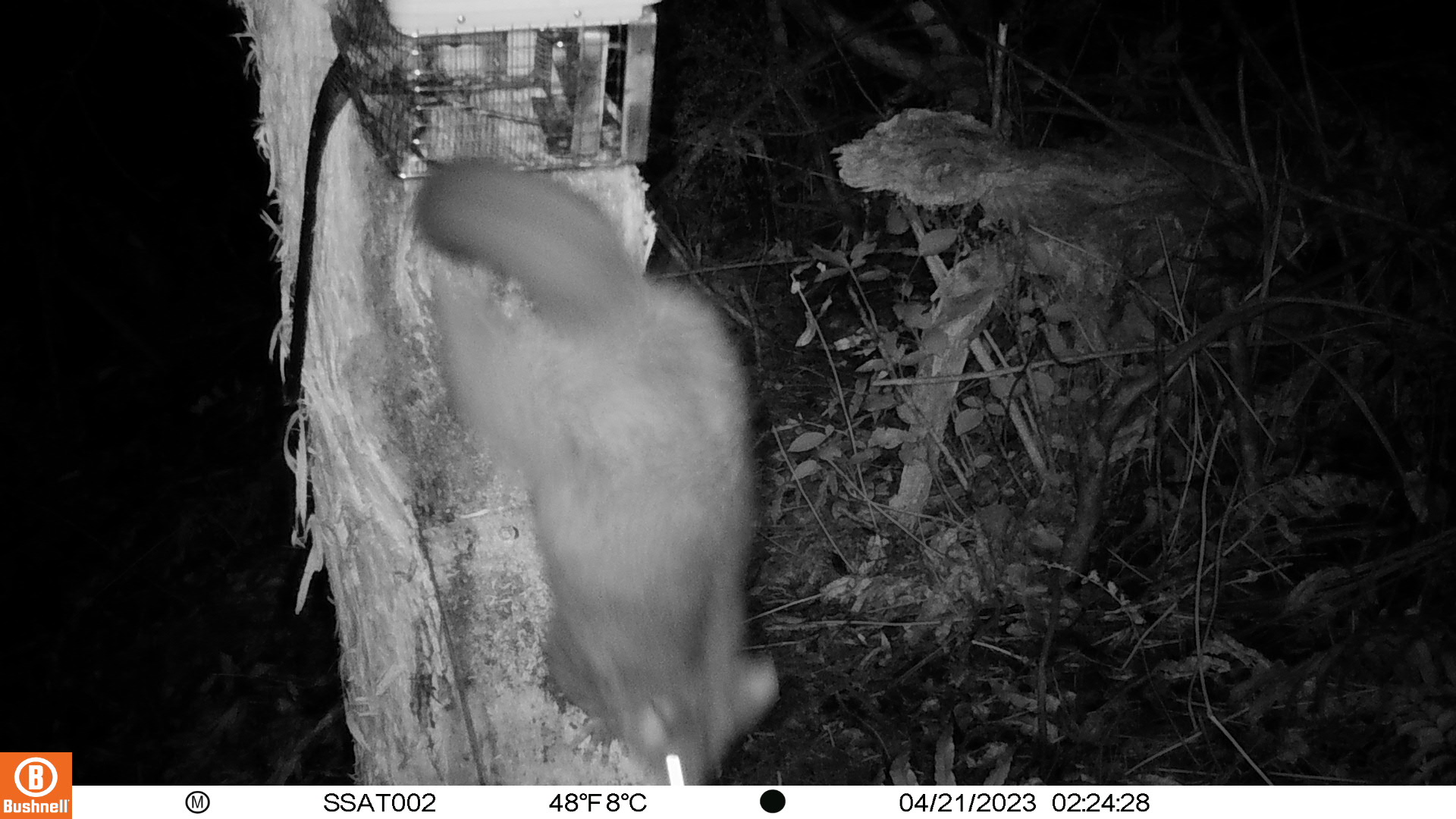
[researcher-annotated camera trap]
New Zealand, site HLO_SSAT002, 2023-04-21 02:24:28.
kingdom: Animalia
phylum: Chordata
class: Mammalia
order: Diprotodontia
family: Phalangeridae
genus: Trichosurus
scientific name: Trichosurus vulpecula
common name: common brushtail possum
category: possum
Possum (common brushtail possum) (Trichosurus vulpecula).